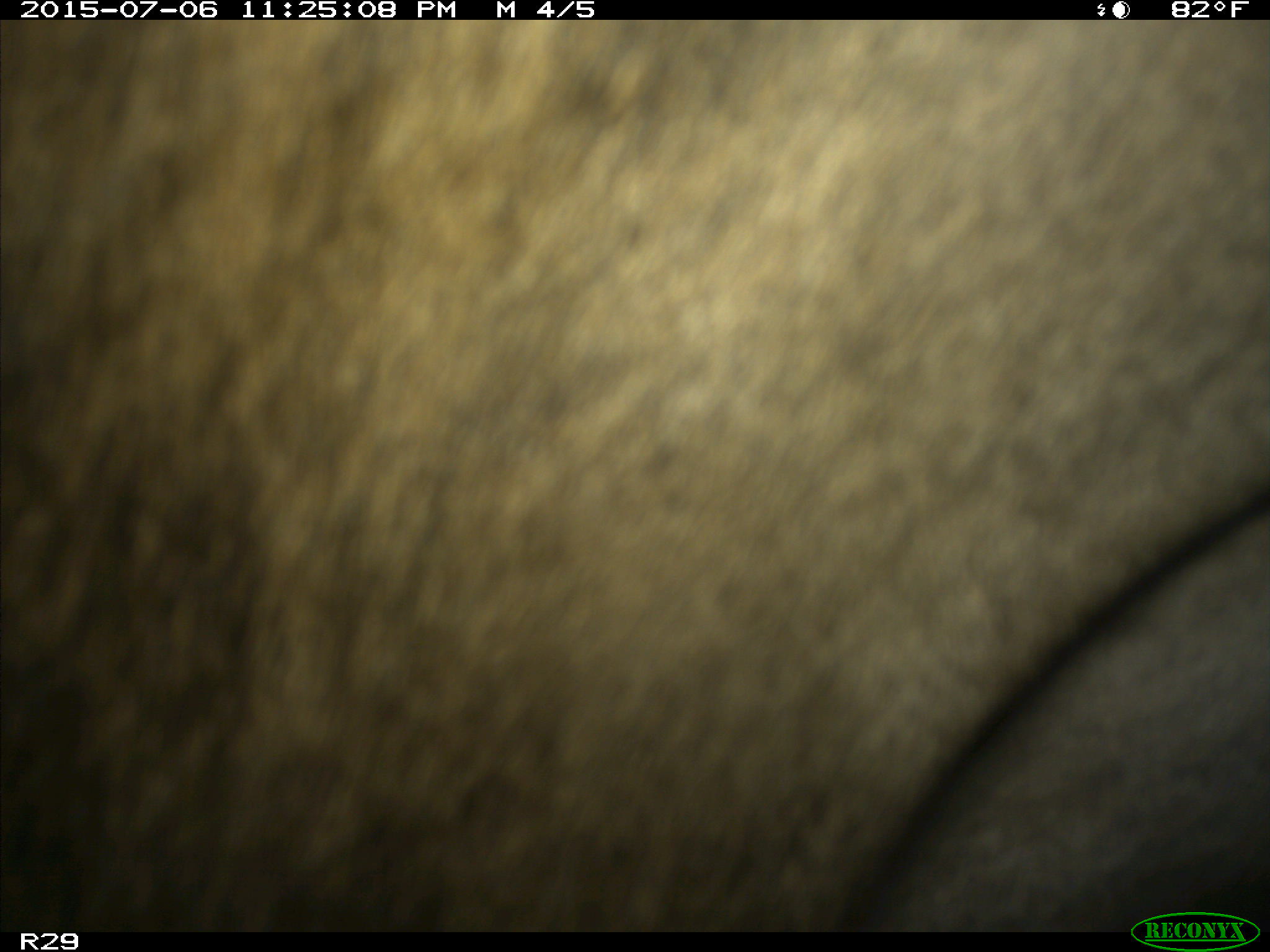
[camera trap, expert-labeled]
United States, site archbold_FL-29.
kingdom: Animalia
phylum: Chordata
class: Mammalia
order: Artiodactyla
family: Bovidae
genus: Bos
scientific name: Bos taurus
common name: domestic cow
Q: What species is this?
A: Bos taurus (domestic cow).